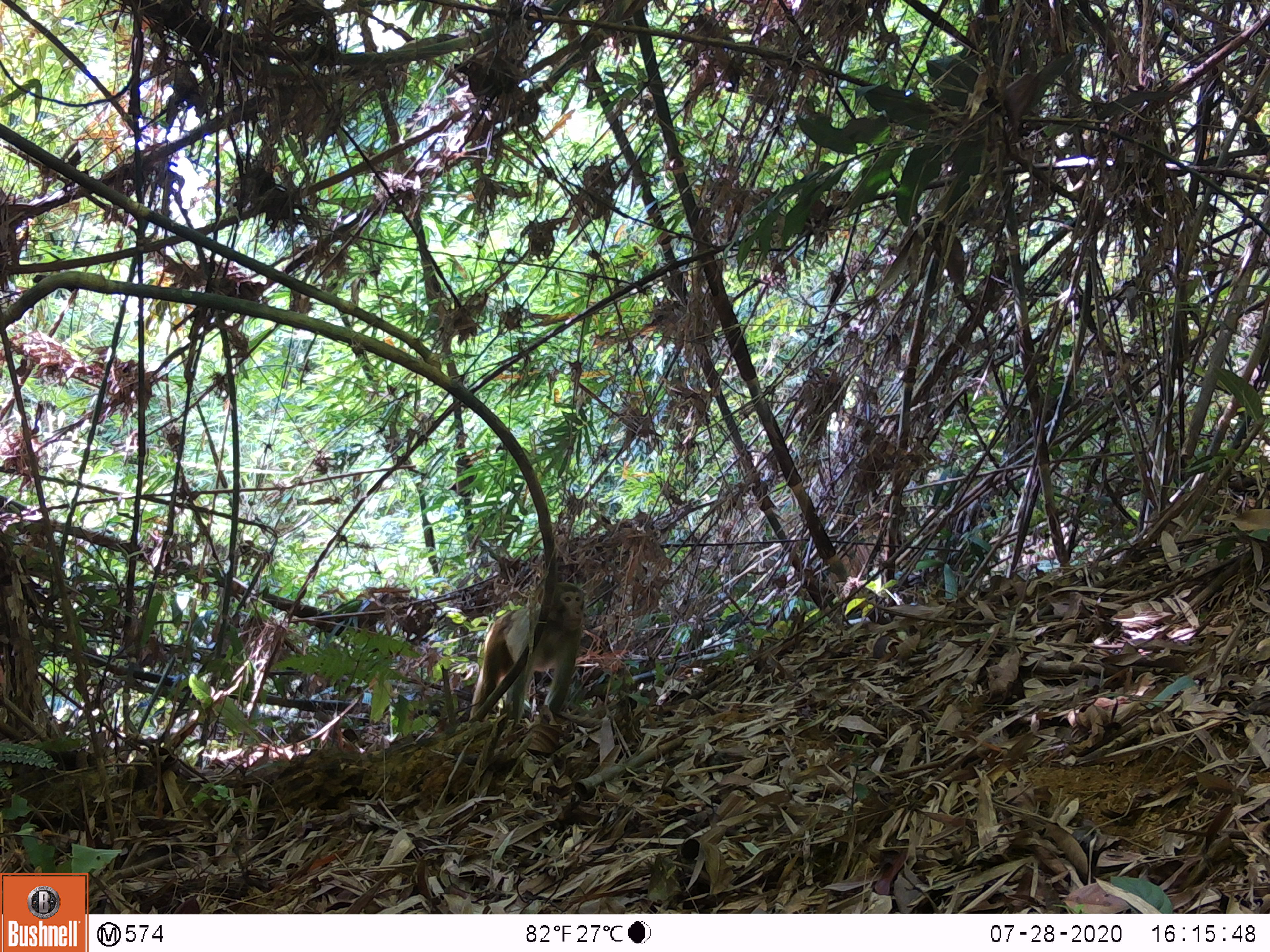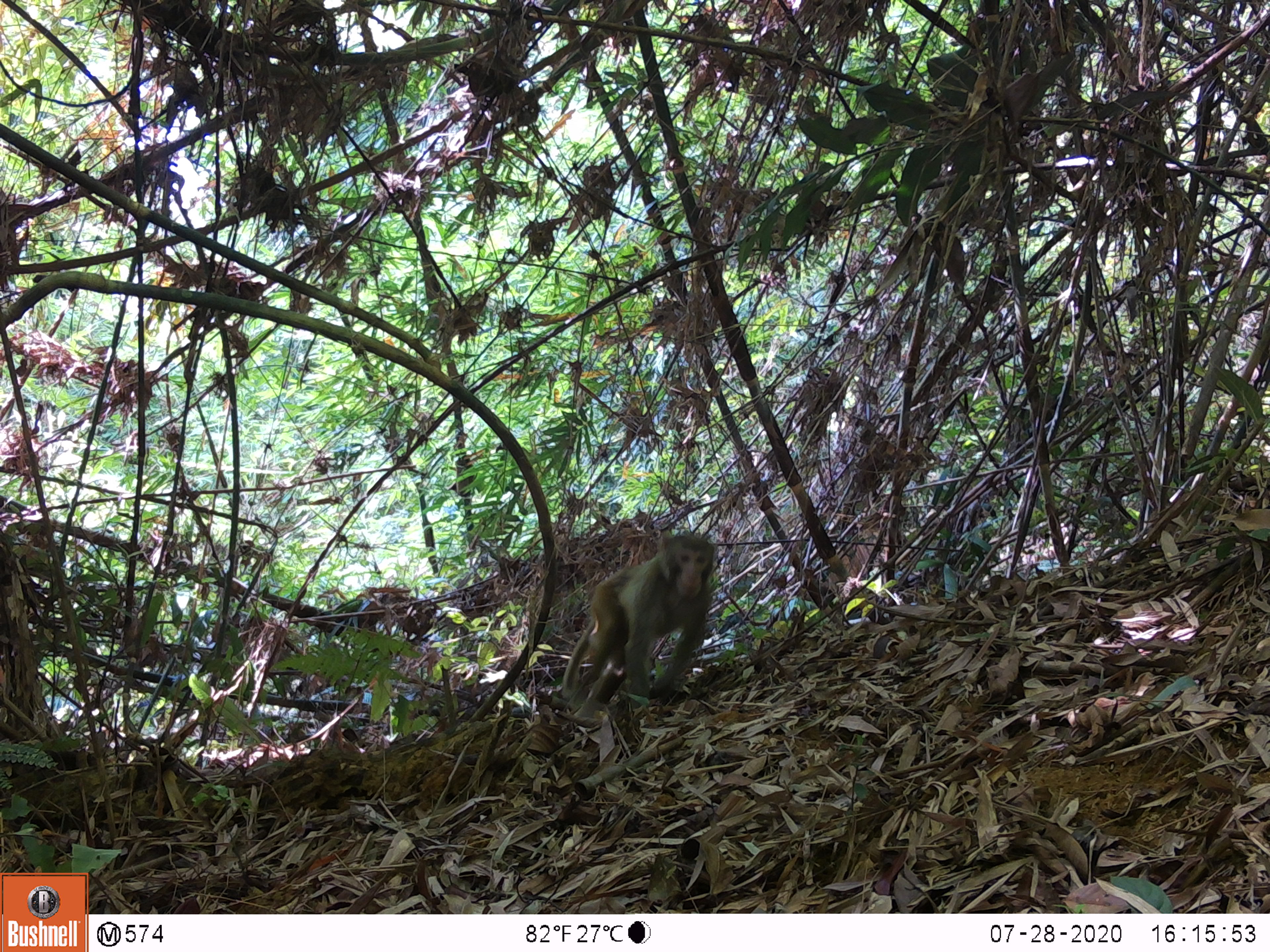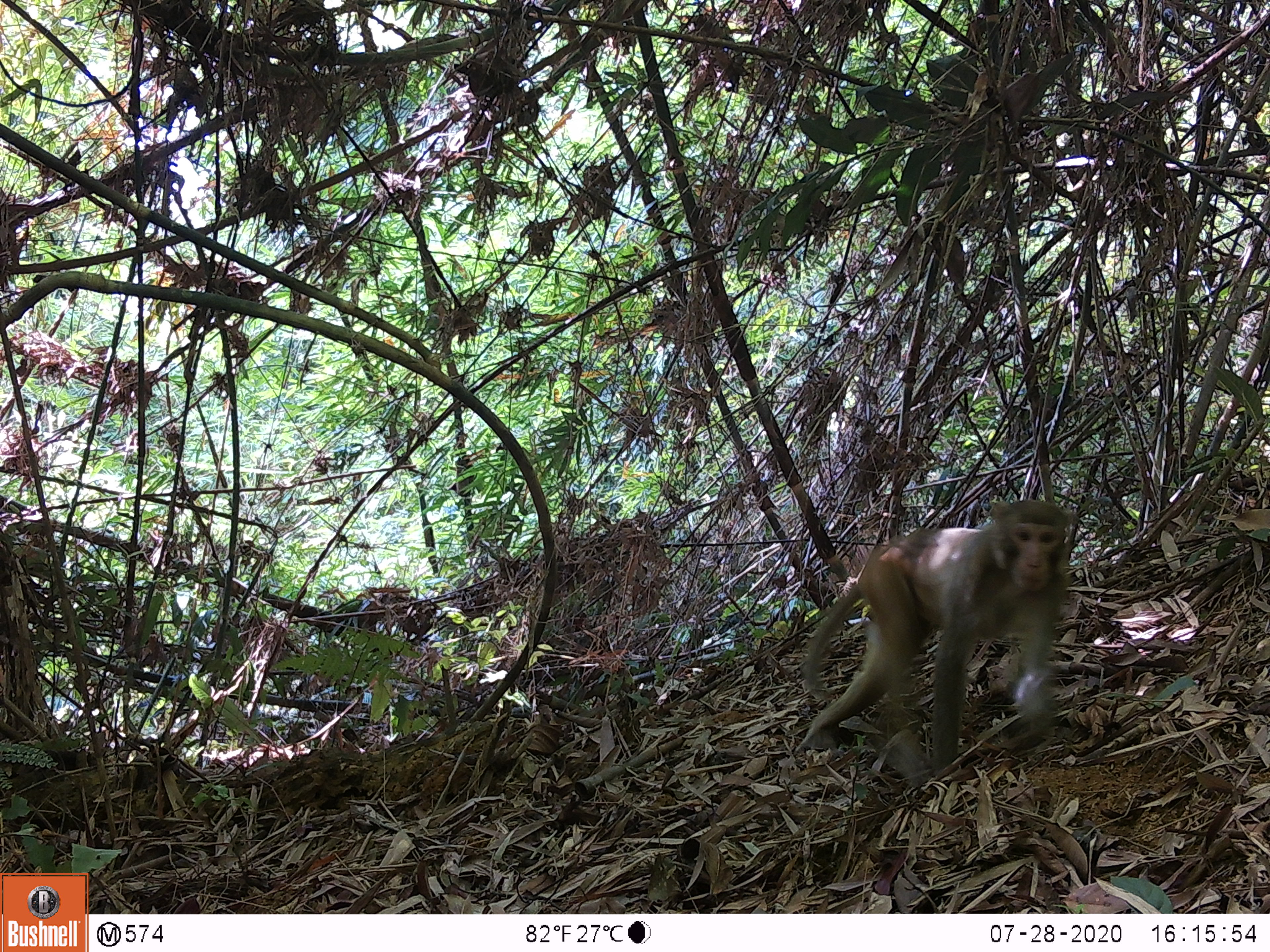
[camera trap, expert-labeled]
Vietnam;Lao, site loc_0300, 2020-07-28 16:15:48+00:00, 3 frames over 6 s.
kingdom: Animalia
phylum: Chordata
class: Mammalia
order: Primates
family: Cercopithecidae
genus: Macaca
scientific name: Macaca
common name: macaques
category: assam or rhesus macaque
Assam or rhesus macaque (macaques) (Macaca). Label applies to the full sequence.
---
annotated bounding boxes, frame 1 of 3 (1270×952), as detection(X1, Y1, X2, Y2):
assam or rhesus macaque: detection(469, 581, 585, 722)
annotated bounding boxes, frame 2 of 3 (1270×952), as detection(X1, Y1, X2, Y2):
assam or rhesus macaque: detection(562, 533, 715, 715)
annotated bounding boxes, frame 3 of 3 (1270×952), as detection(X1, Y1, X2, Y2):
assam or rhesus macaque: detection(801, 498, 1079, 778)